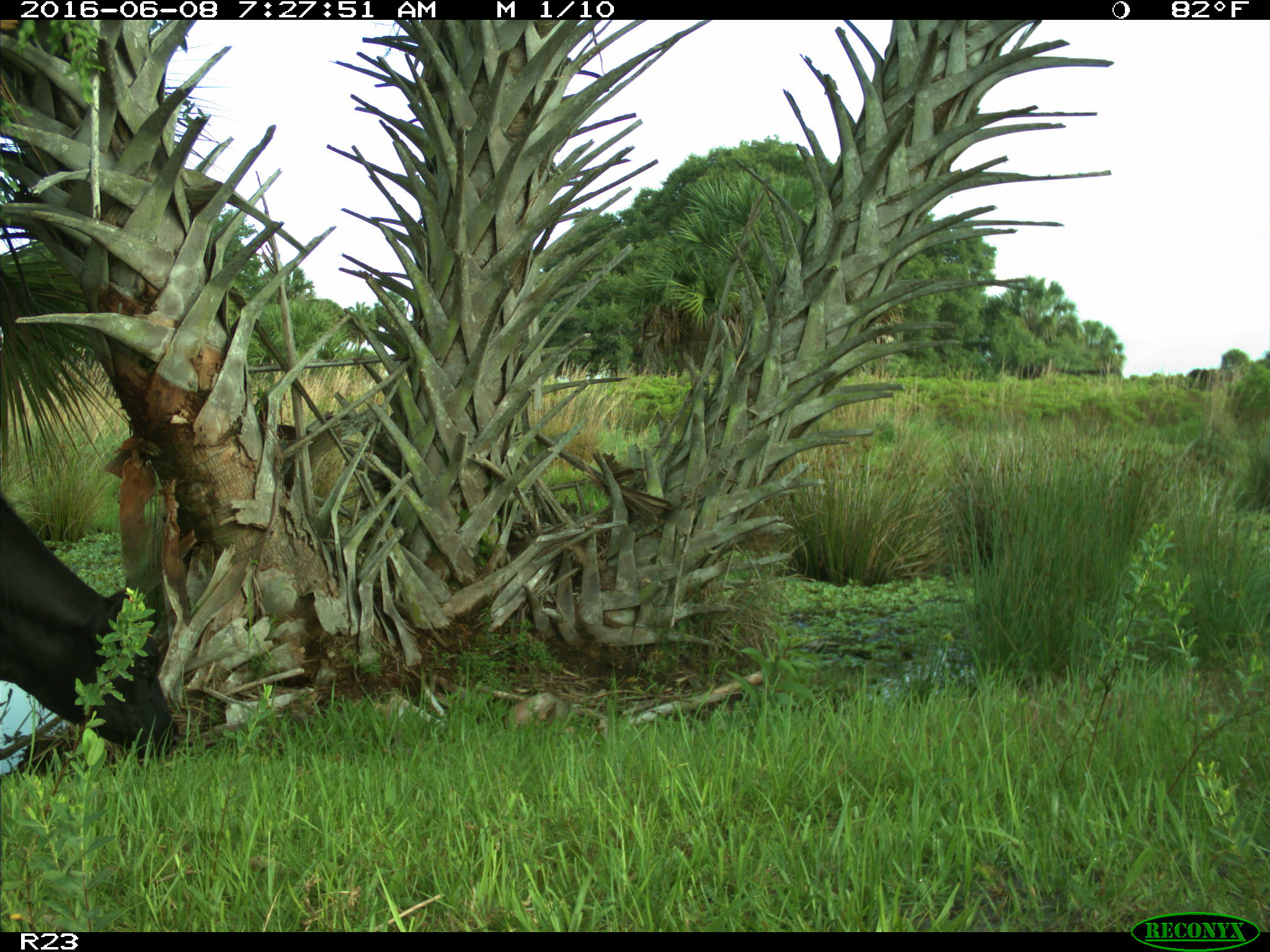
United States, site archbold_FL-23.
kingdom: Animalia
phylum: Chordata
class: Mammalia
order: Artiodactyla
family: Bovidae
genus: Bos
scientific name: Bos taurus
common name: domestic cow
Bos taurus (domestic cow).